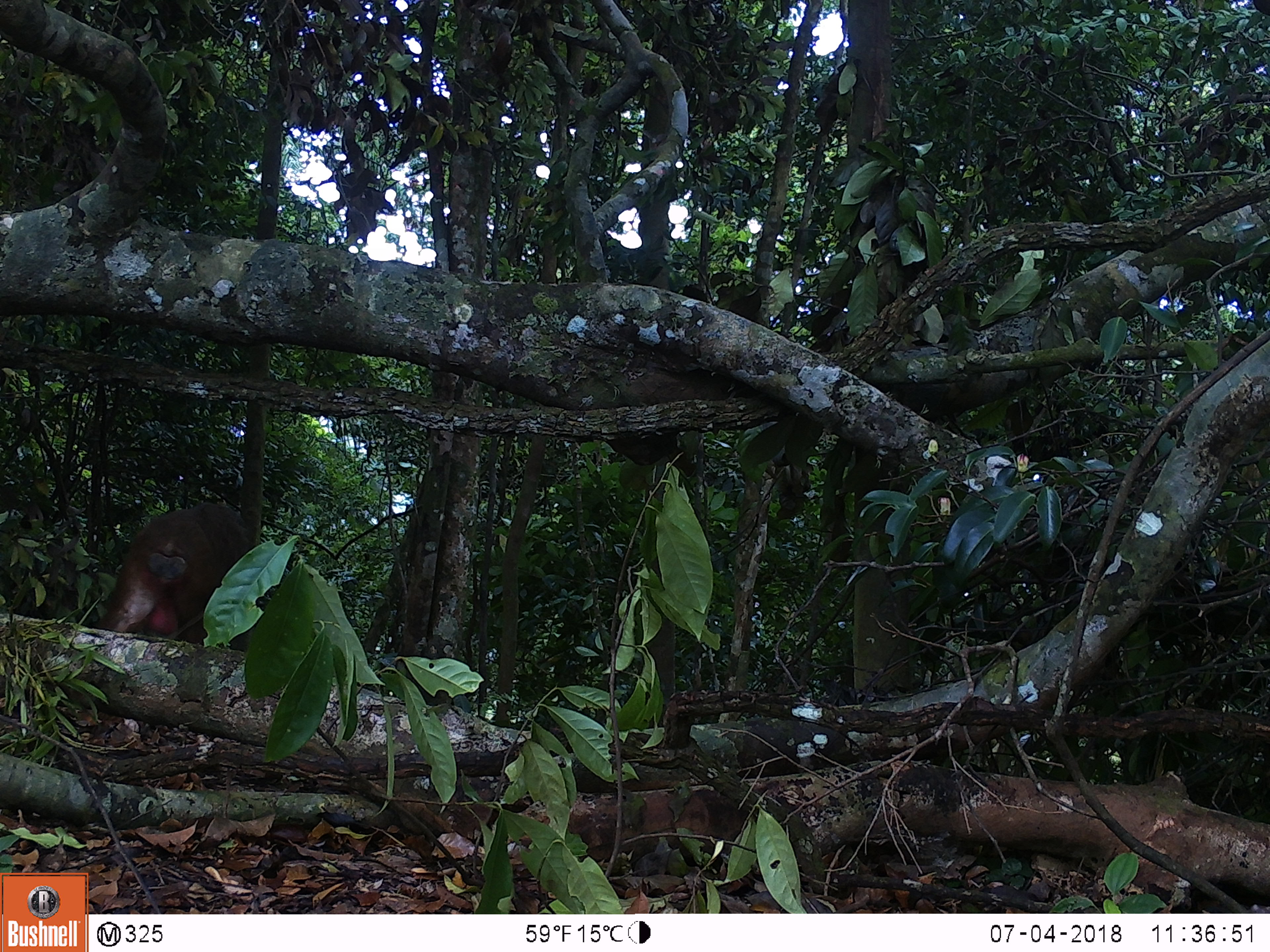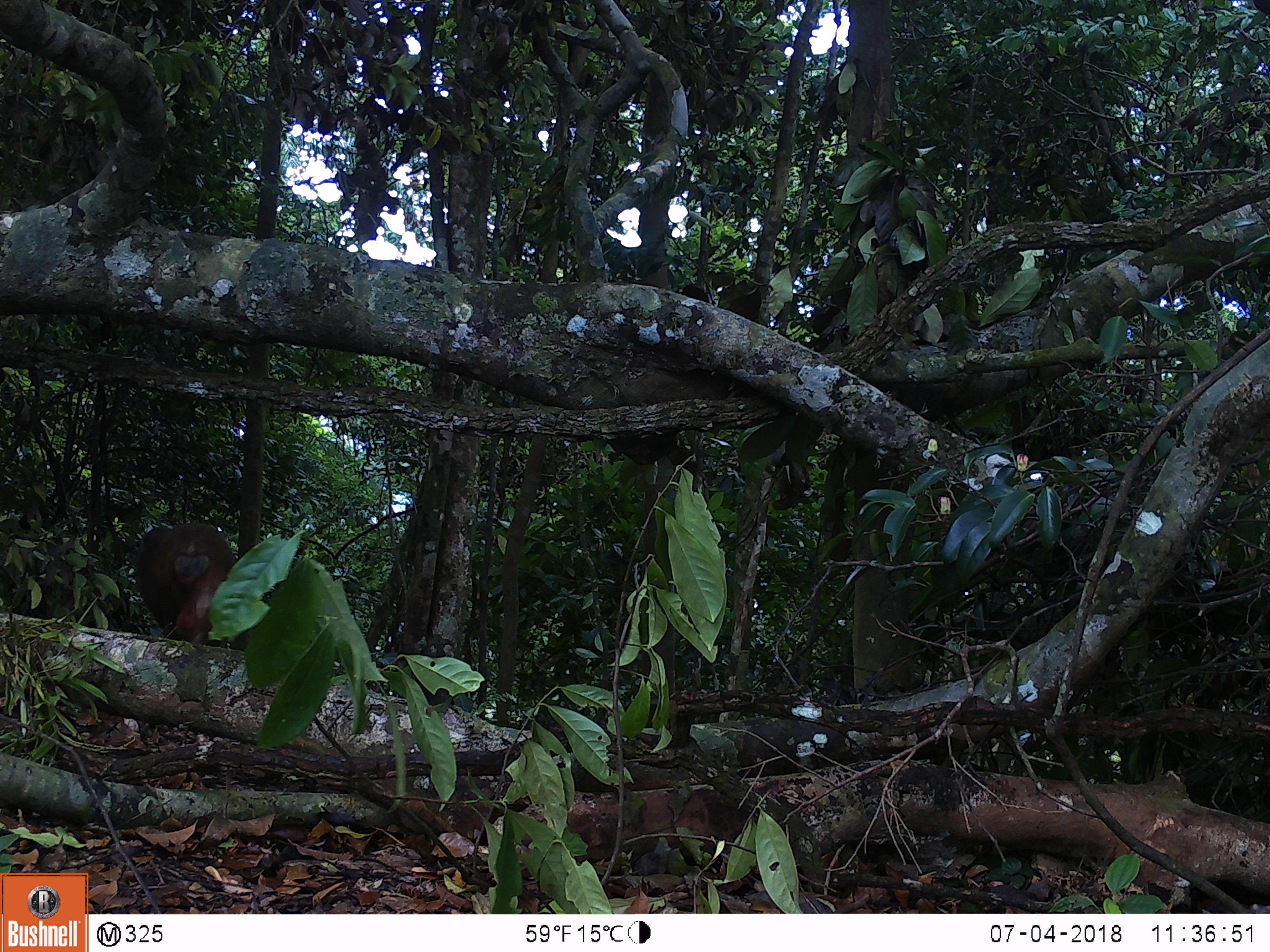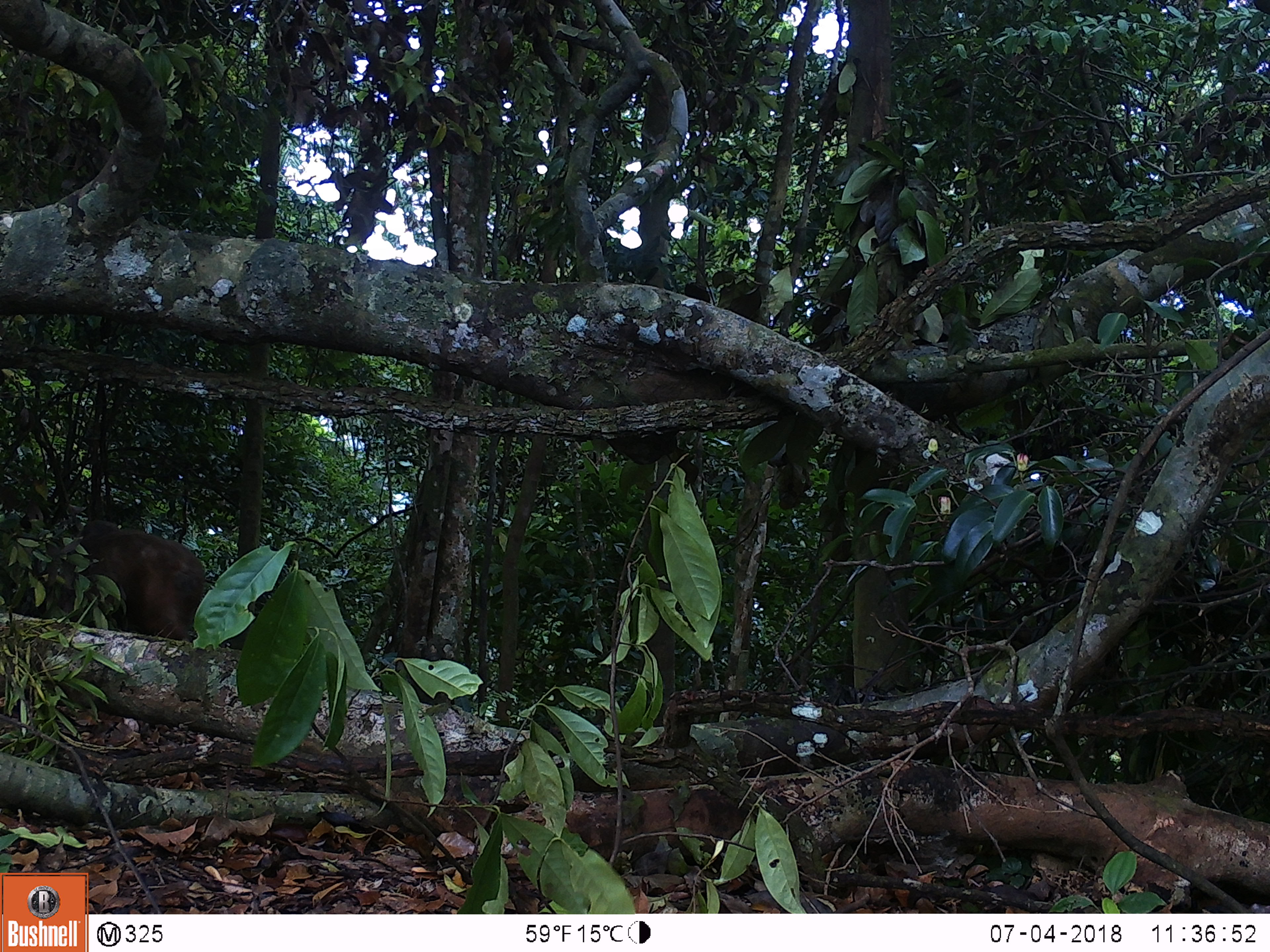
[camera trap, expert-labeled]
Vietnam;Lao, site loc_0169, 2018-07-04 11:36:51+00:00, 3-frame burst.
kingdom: Animalia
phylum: Chordata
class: Mammalia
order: Primates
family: Cercopithecidae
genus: Macaca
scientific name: Macaca arctoides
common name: stump-tailed macaque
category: stump tailed macaque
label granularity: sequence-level